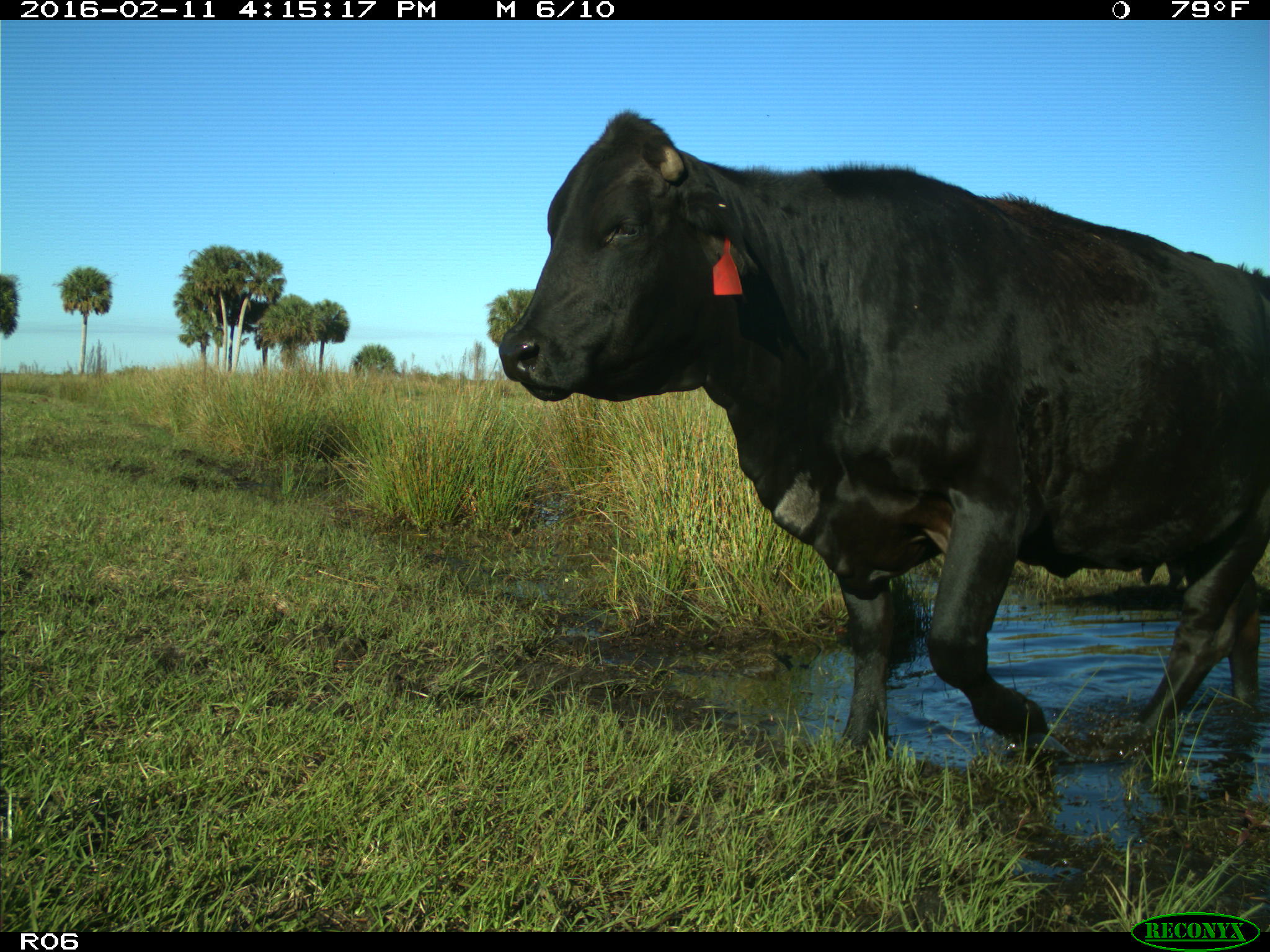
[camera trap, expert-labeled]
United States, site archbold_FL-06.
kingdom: Animalia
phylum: Chordata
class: Mammalia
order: Artiodactyla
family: Bovidae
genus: Bos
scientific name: Bos taurus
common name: domestic cow